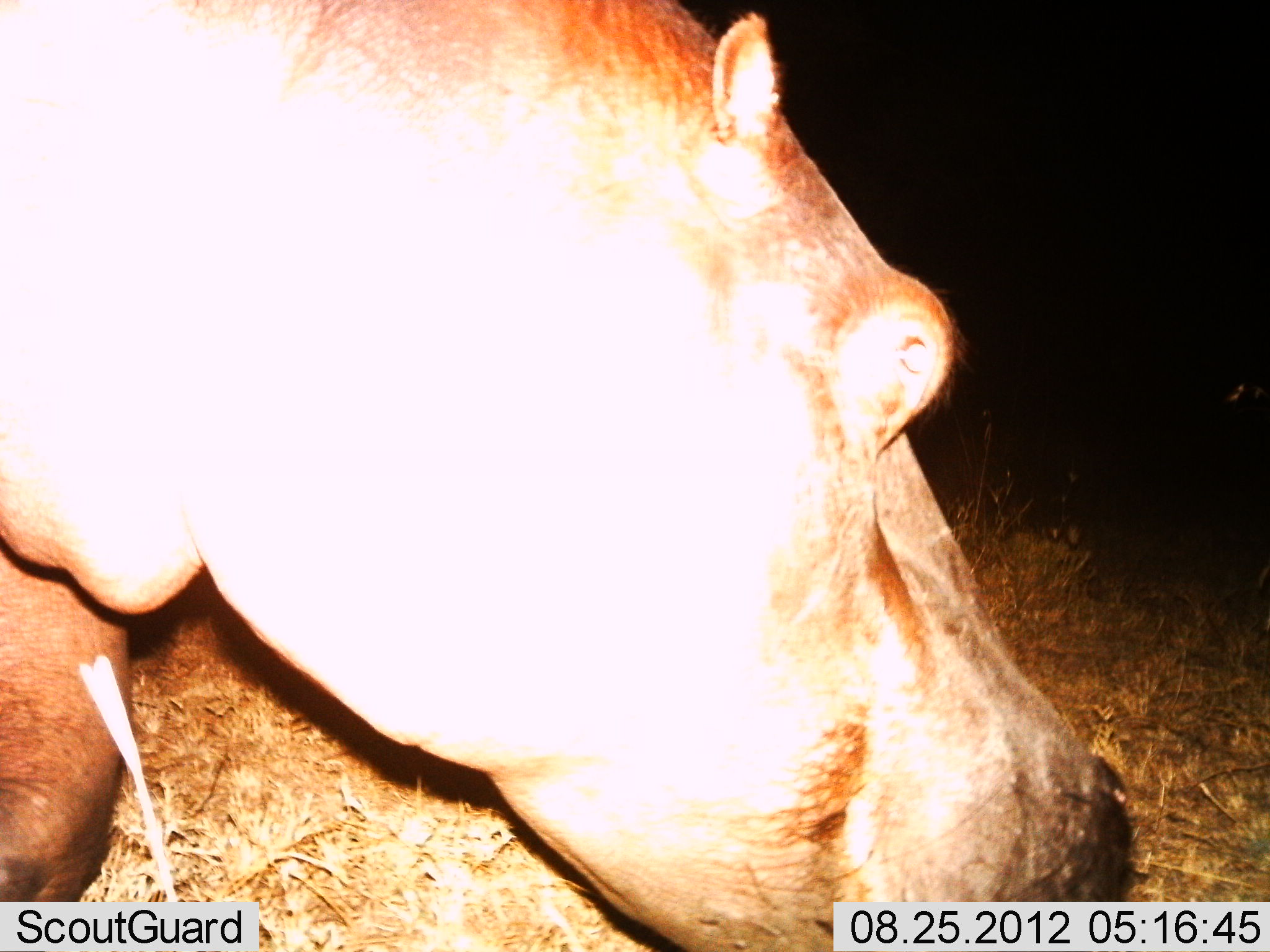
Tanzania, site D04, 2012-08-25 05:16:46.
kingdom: Animalia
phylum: Chordata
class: Mammalia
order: Artiodactyla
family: Hippopotamidae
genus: Hippopotamus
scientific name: Hippopotamus amphibius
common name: hippopotamus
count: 1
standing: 30%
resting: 0%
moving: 10%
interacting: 0%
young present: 0%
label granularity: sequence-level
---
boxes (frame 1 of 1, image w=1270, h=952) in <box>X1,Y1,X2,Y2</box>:
animal: <box>0,0,1135,950</box>